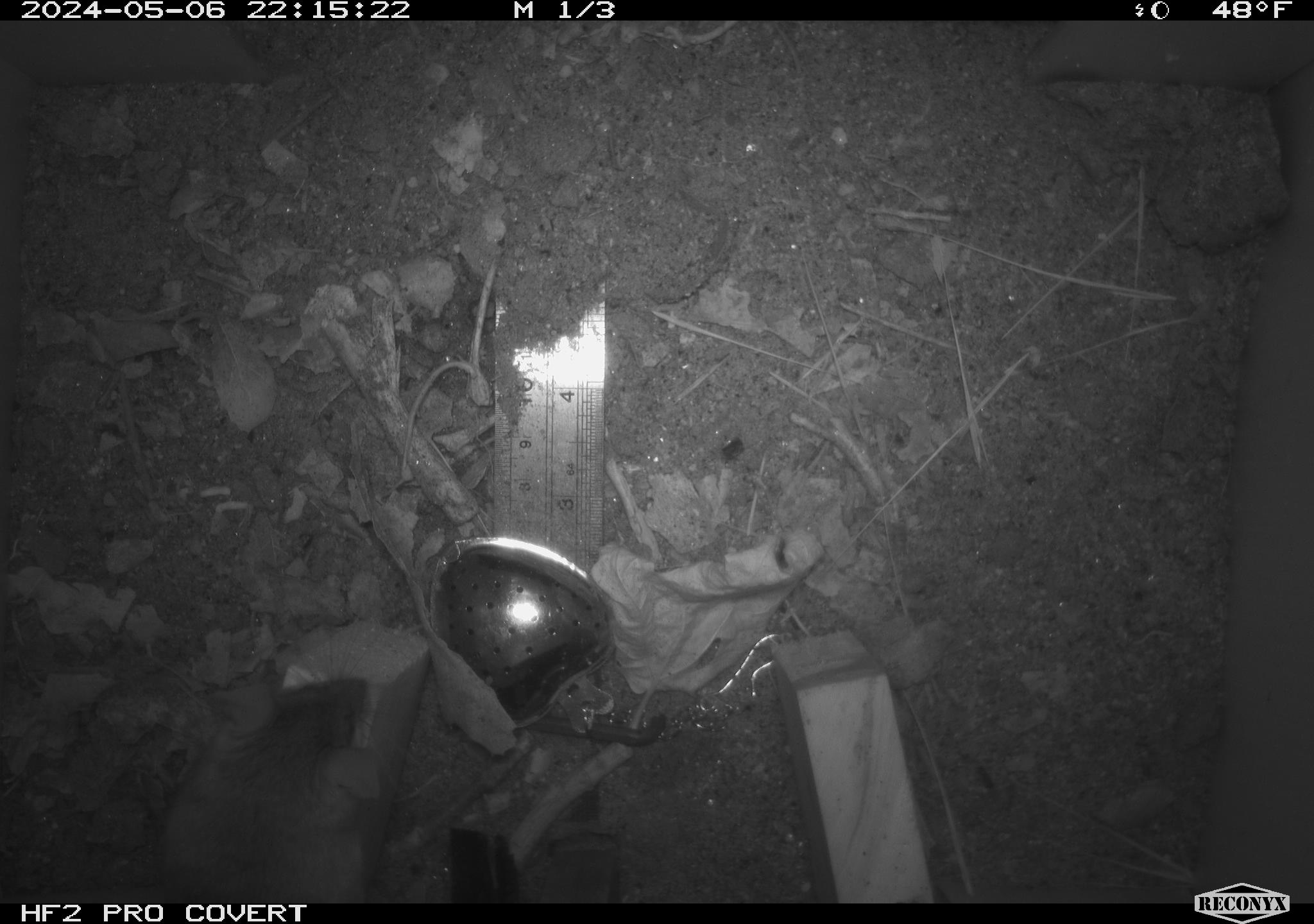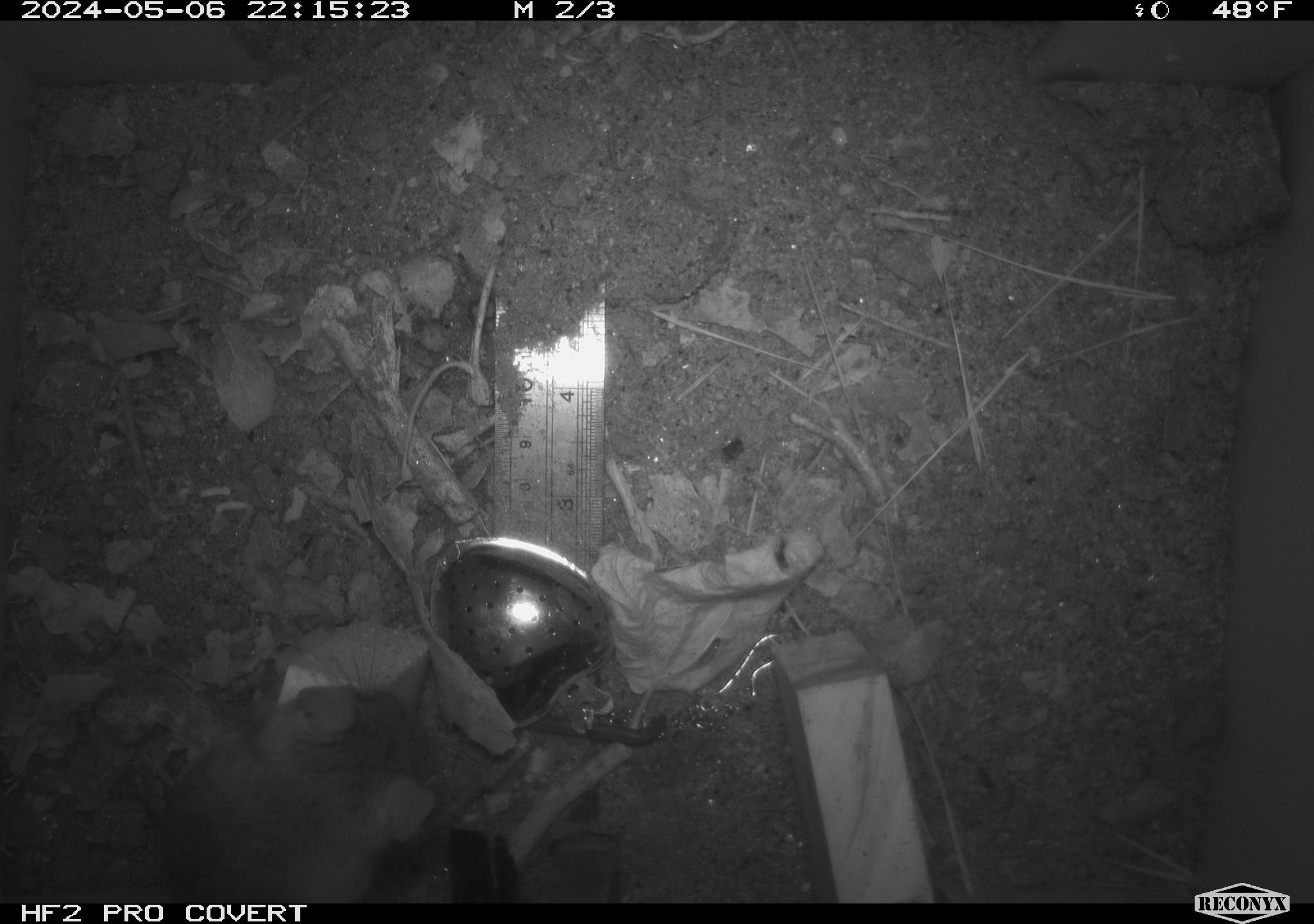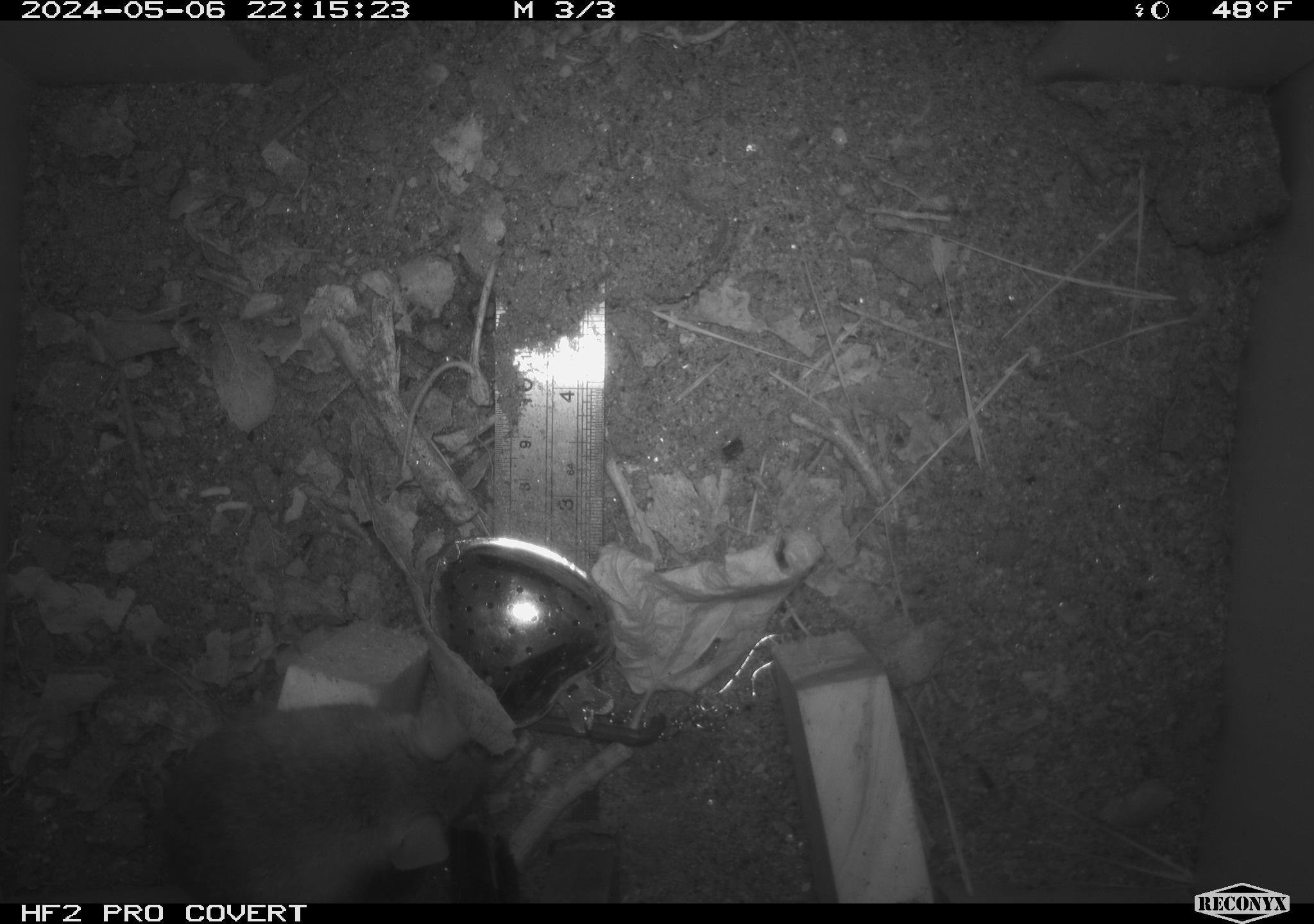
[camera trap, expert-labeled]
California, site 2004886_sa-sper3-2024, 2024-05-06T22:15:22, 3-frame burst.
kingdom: Animalia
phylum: Chordata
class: Mammalia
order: Rodentia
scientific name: Rodentia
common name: mouse species